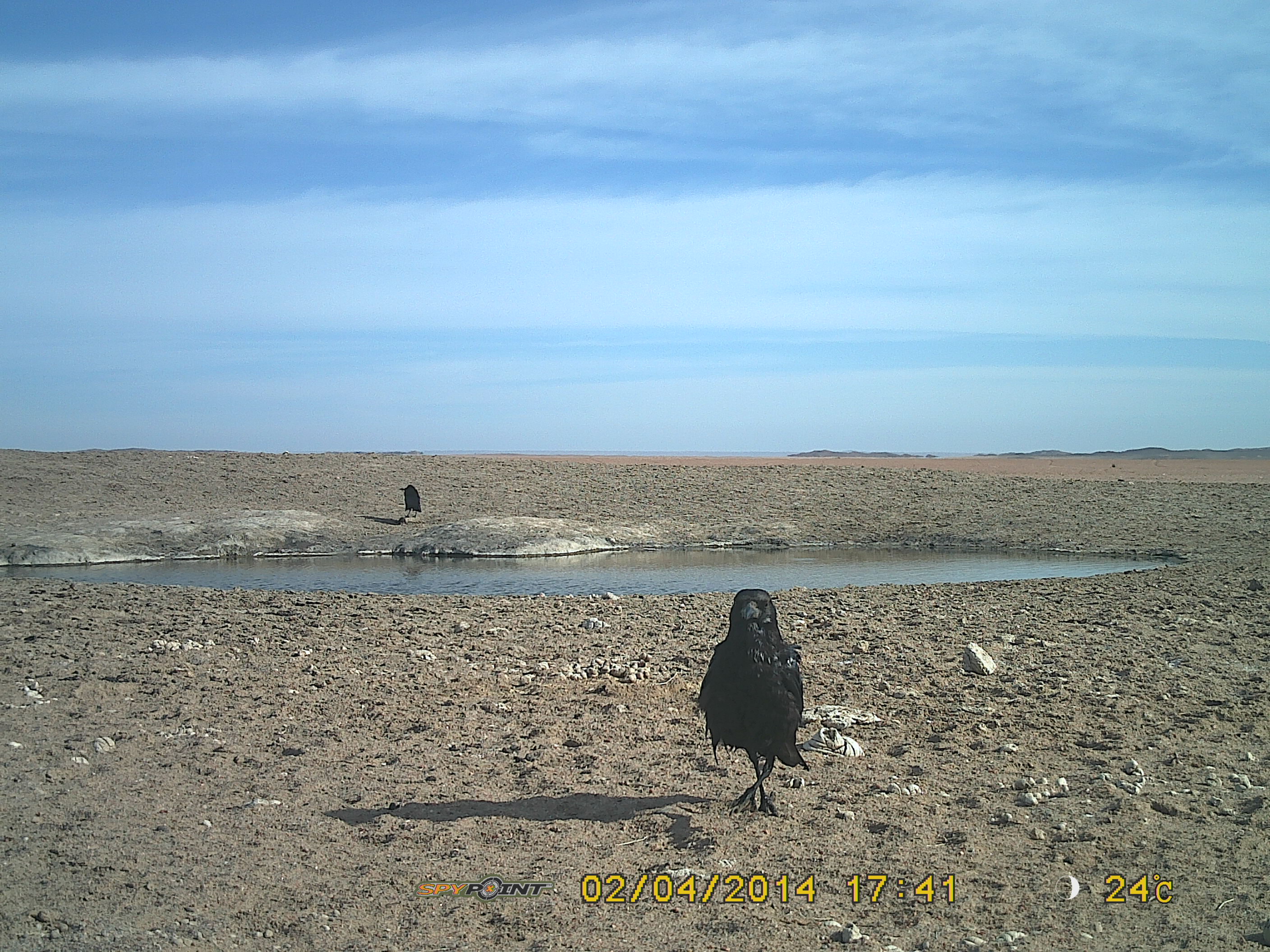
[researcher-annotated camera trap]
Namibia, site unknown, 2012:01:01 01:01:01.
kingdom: Animalia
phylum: Chordata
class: Aves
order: Passeriformes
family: Corvidae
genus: Corvus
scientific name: Corvus capensis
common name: cape crow